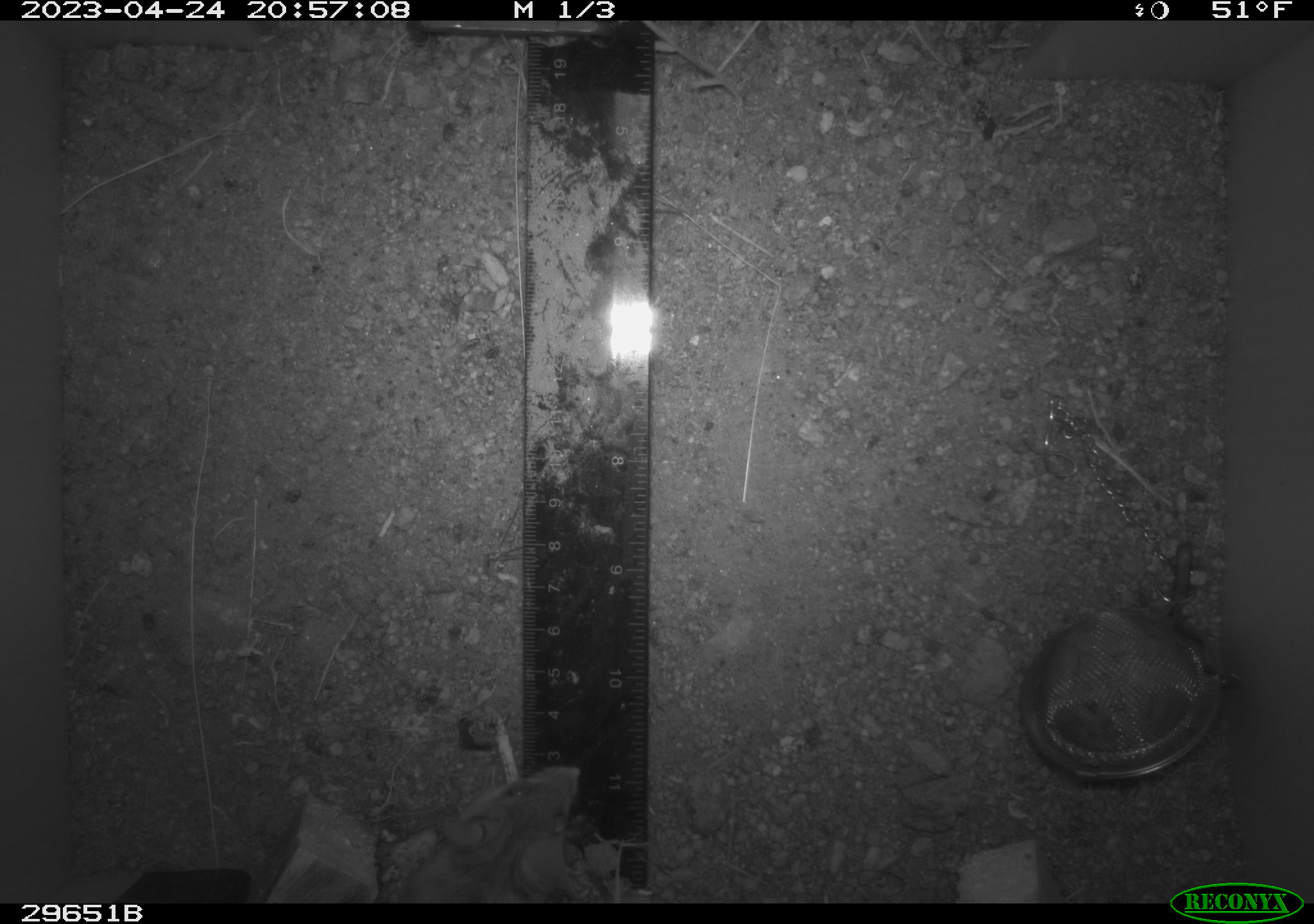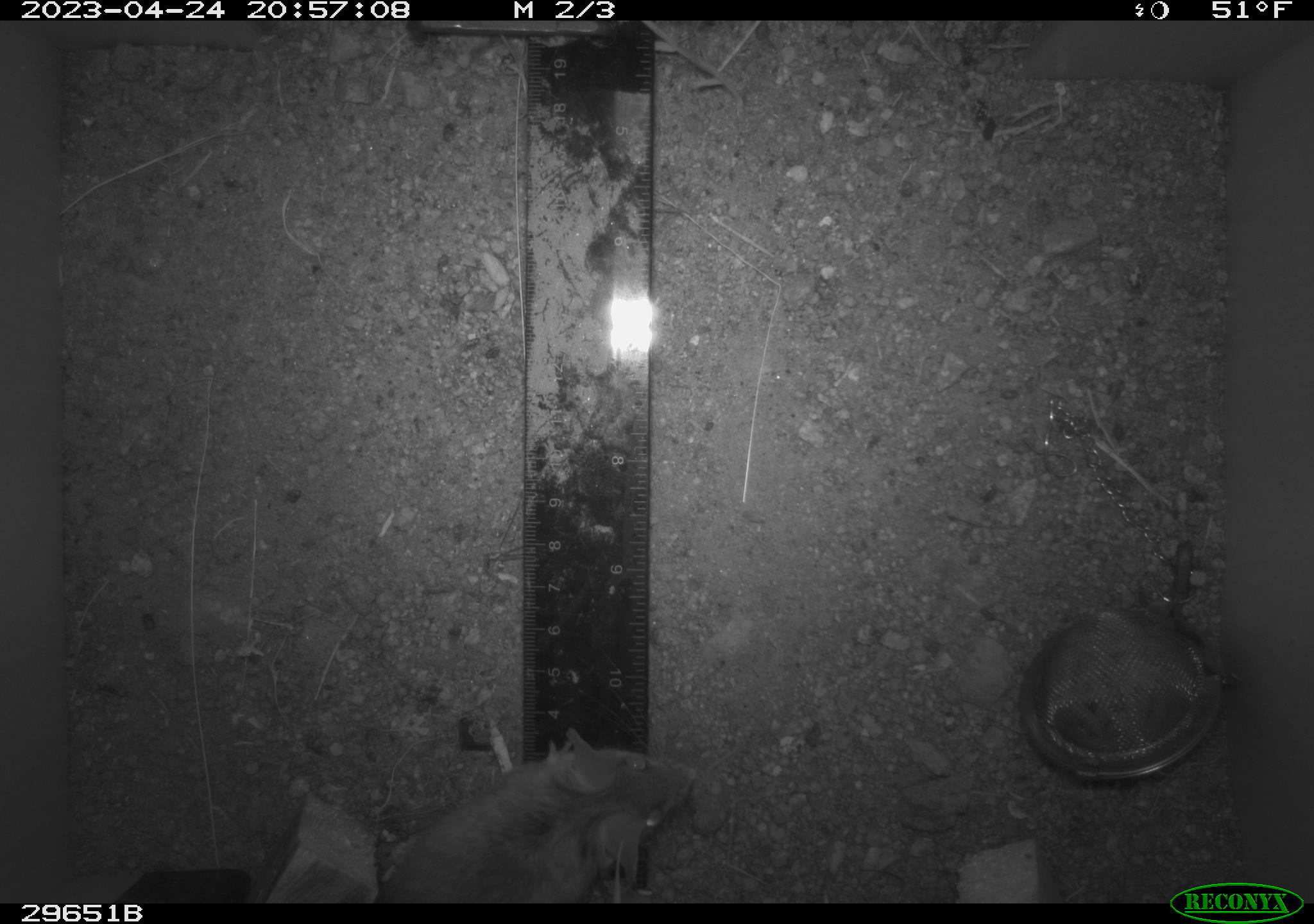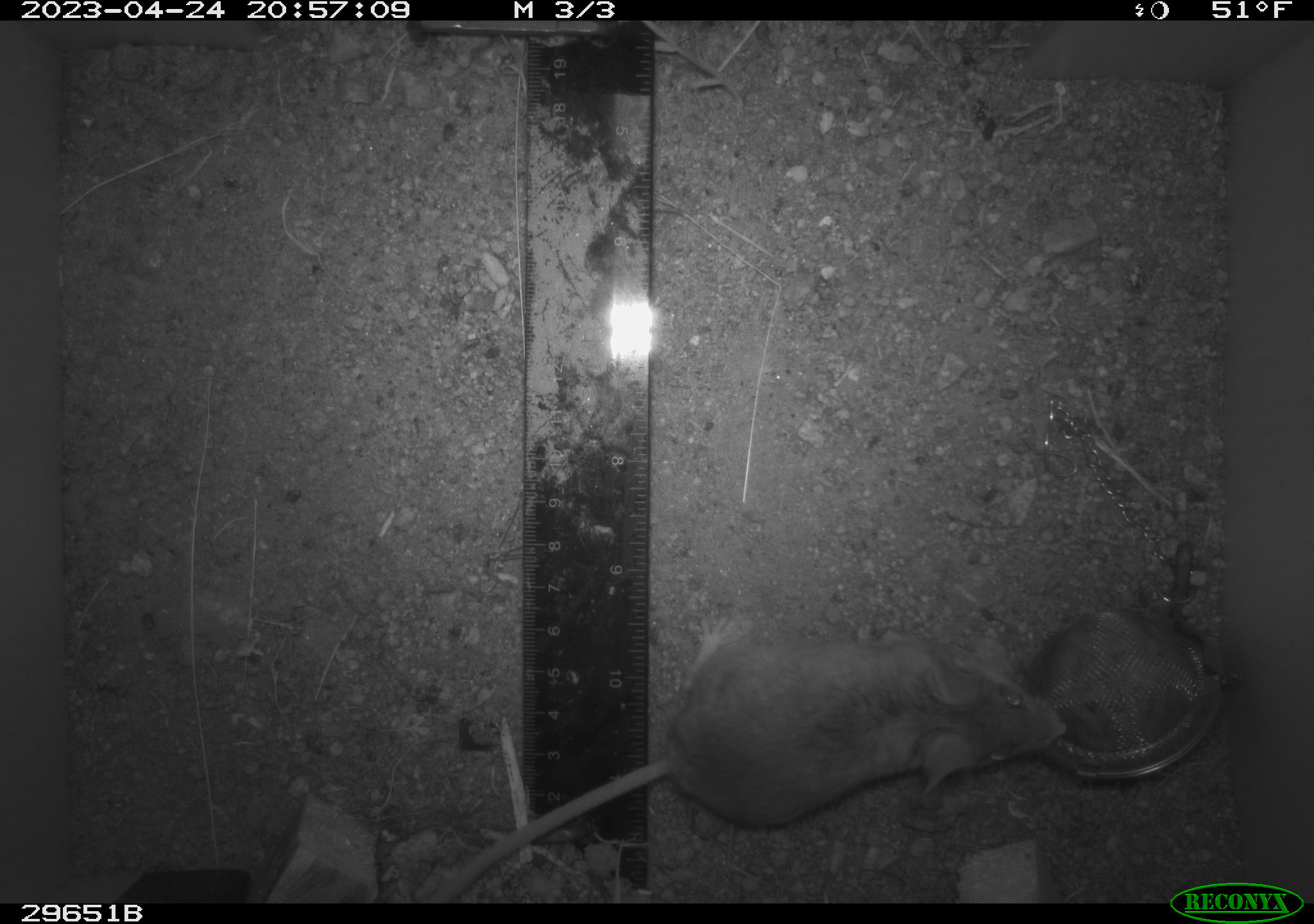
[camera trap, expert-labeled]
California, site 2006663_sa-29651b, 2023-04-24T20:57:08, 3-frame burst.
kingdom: Animalia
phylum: Chordata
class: Mammalia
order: Rodentia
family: Cricetidae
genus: Peromyscus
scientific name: Peromyscus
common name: deer mice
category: peromyscus species